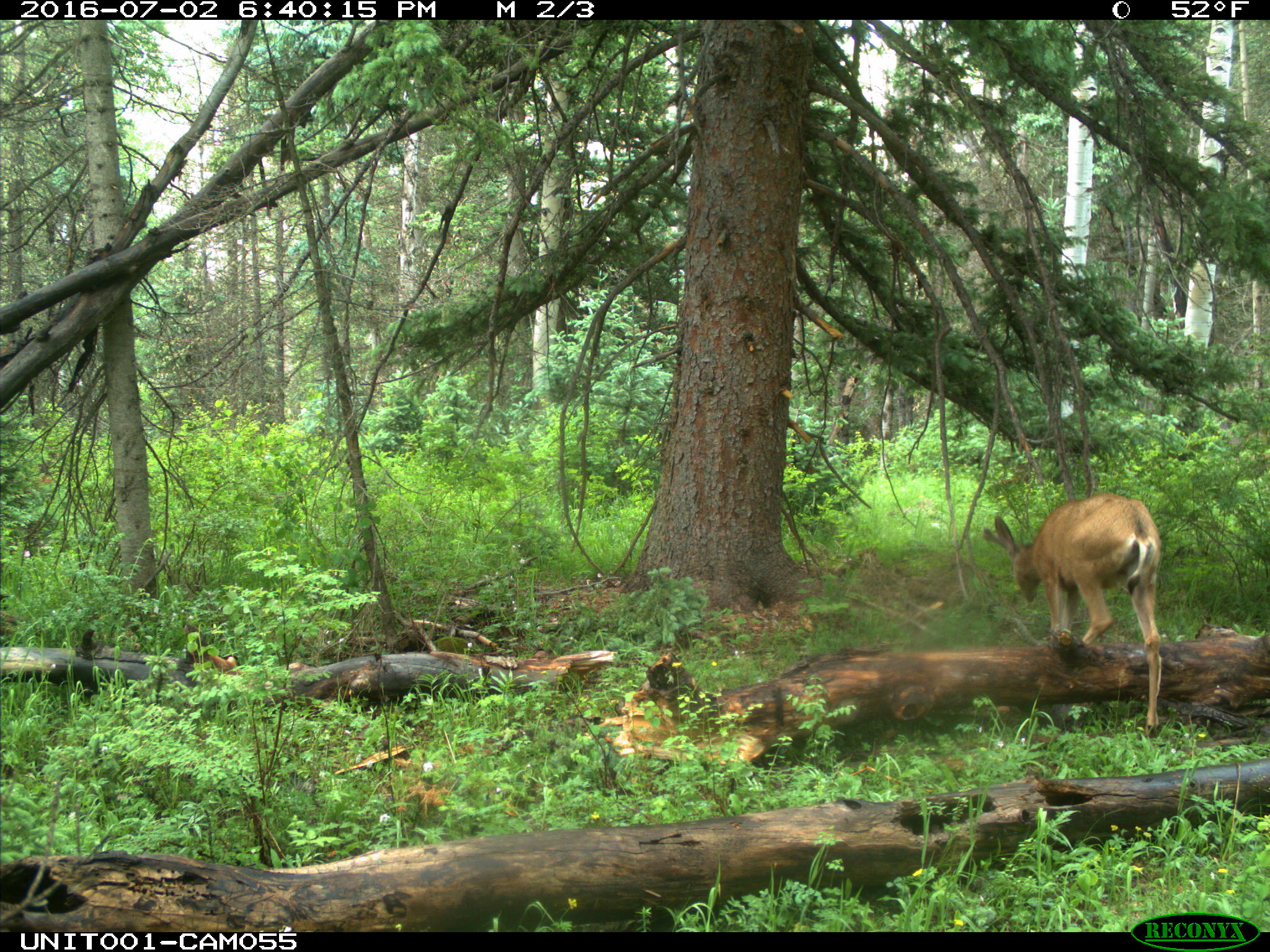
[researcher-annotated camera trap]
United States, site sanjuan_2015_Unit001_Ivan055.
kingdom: Animalia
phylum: Chordata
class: Mammalia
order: Artiodactyla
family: Cervidae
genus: Odocoileus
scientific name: Odocoileus hemionus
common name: mule deer